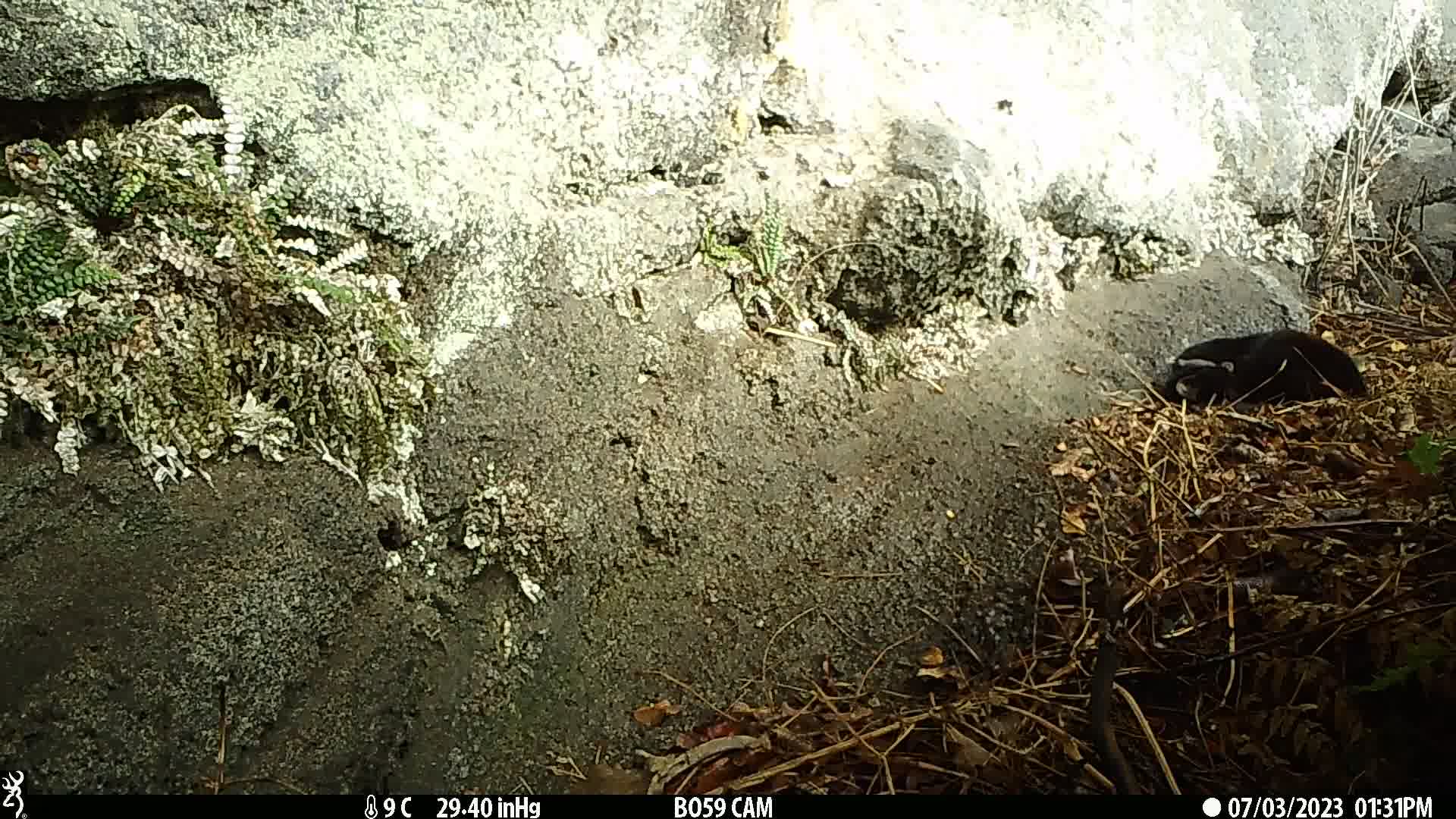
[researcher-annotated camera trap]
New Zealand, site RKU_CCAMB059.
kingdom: Animalia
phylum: Chordata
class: Mammalia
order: Carnivora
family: Felidae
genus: Felis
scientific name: Felis catus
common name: domestic cat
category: cat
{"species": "cat (domestic cat) (Felis catus)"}